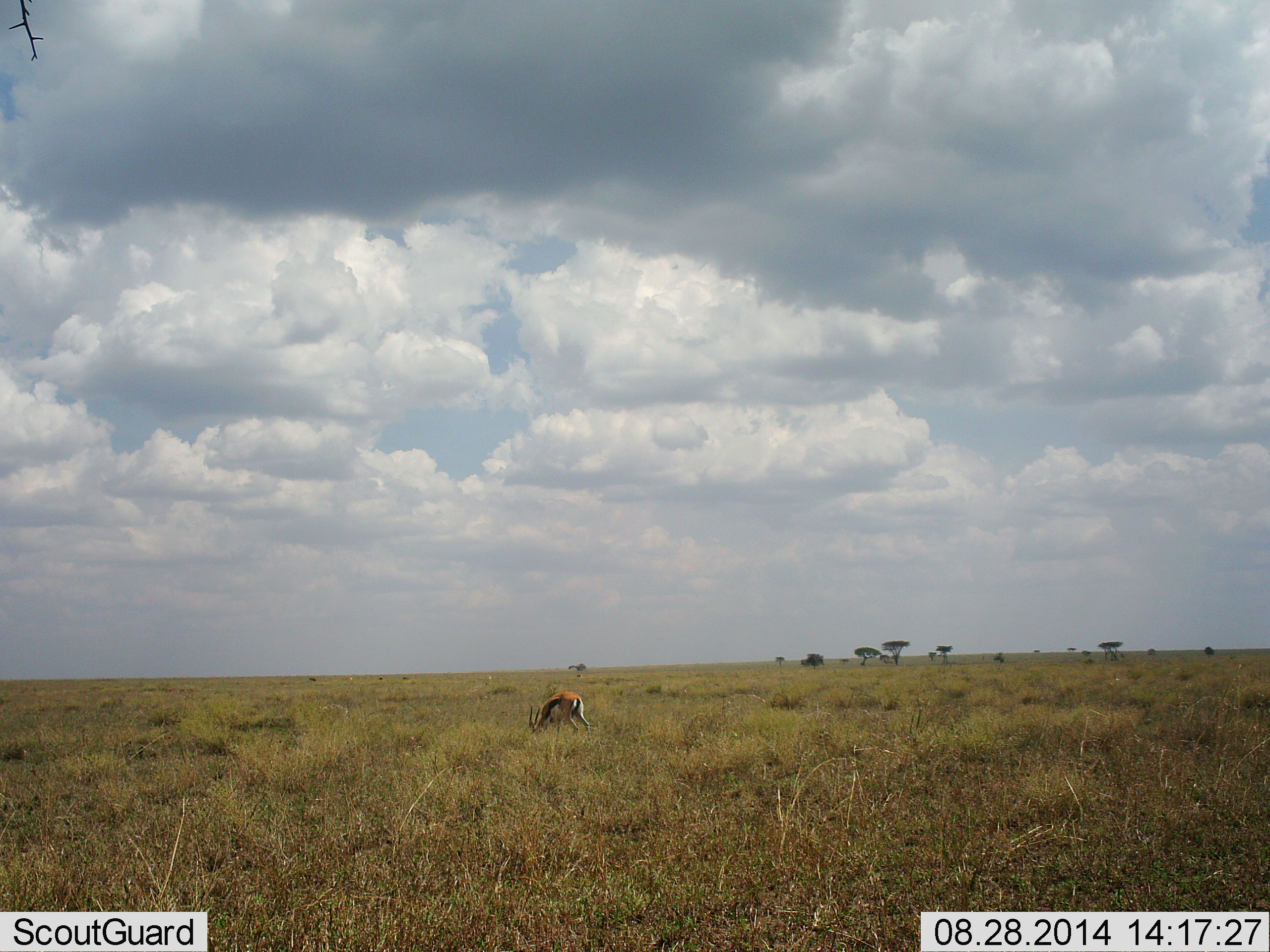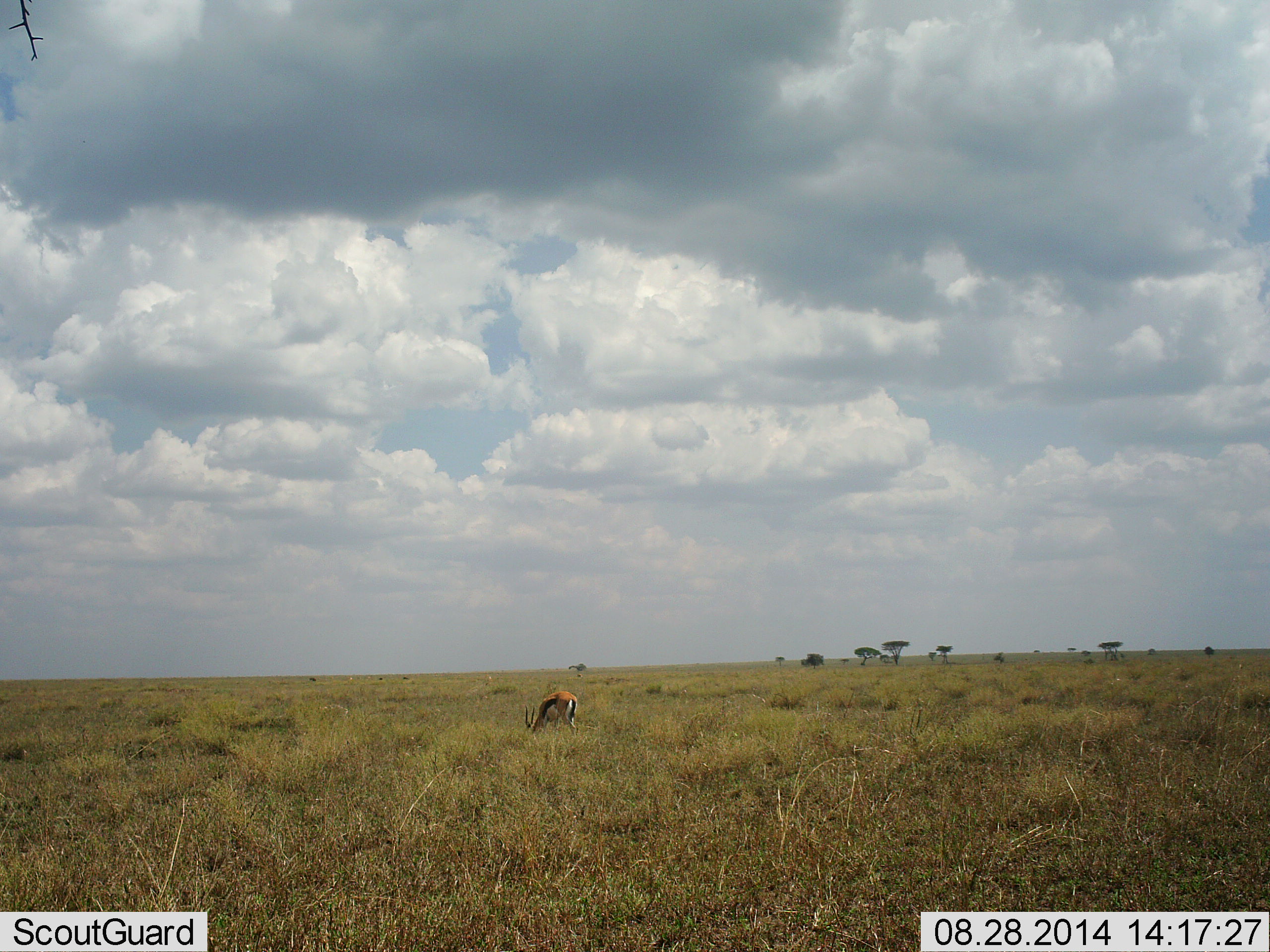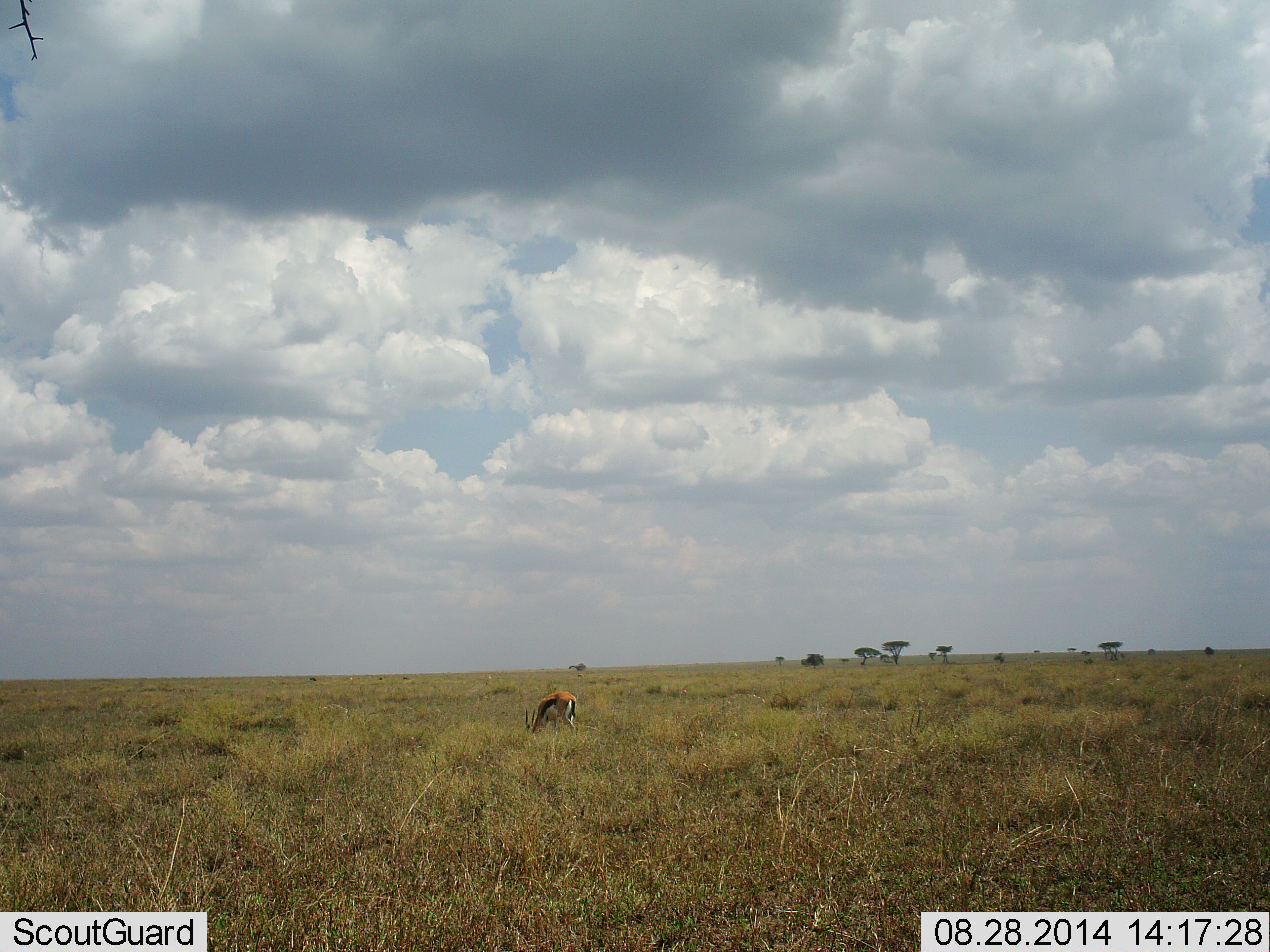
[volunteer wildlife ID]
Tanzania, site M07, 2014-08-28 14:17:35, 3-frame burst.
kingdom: Animalia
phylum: Chordata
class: Mammalia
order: Artiodactyla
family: Bovidae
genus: Eudorcas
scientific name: Eudorcas thomsonii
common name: thomson's gazelle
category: gazellethomsons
Gazellethomsons (thomson's gazelle) (Eudorcas thomsonii), count 1. Behavior (volunteer vote fractions): standing 20%, resting 0%, moving 0%, interacting 0%. Young present (vote fraction): 0%. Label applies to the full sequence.